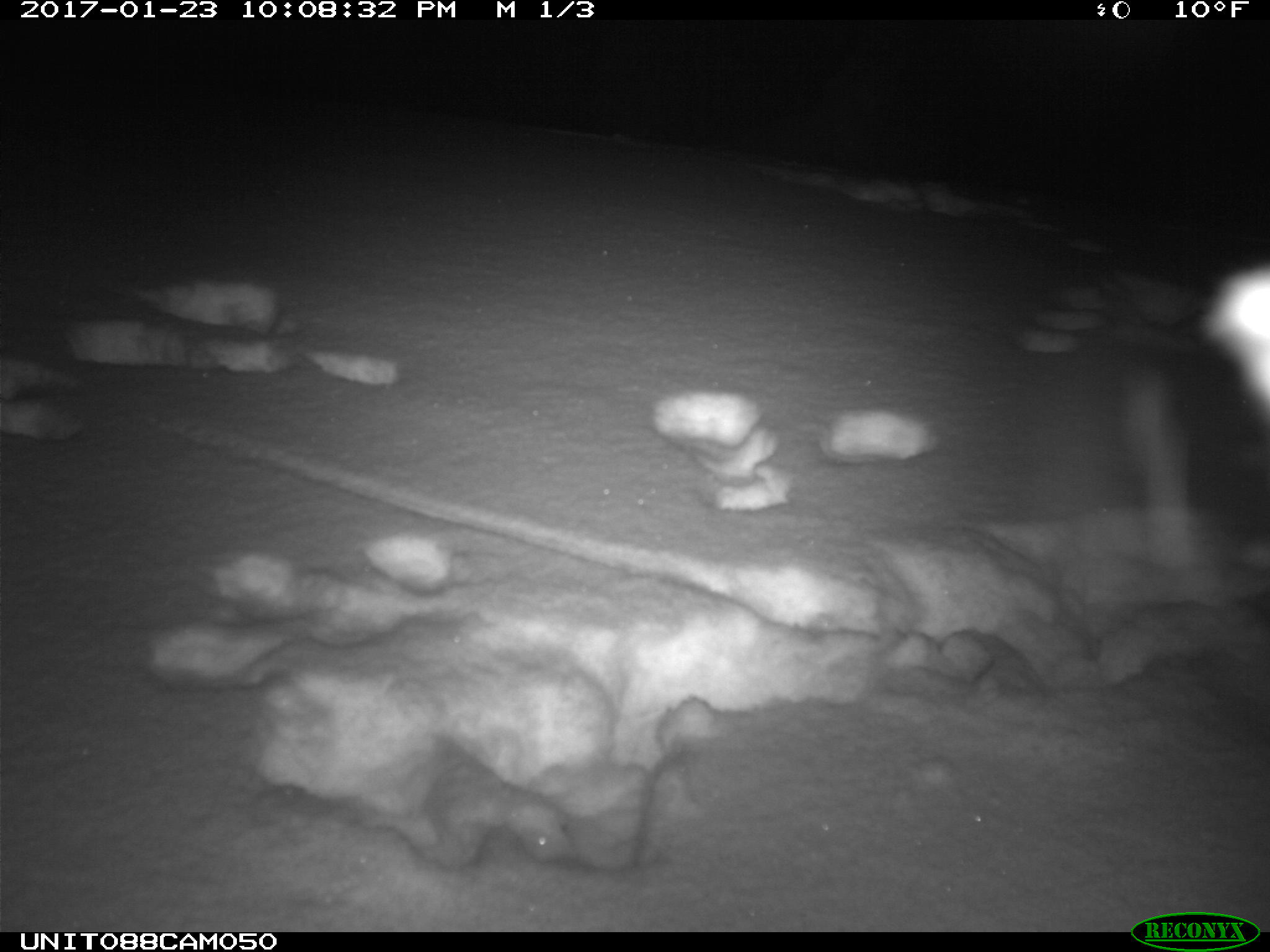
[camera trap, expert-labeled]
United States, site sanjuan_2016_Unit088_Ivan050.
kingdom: Animalia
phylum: Chordata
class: Mammalia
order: Lagomorpha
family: Leporidae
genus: Lepus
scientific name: Lepus americanus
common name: snowshoe hare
Lepus americanus (snowshoe hare).